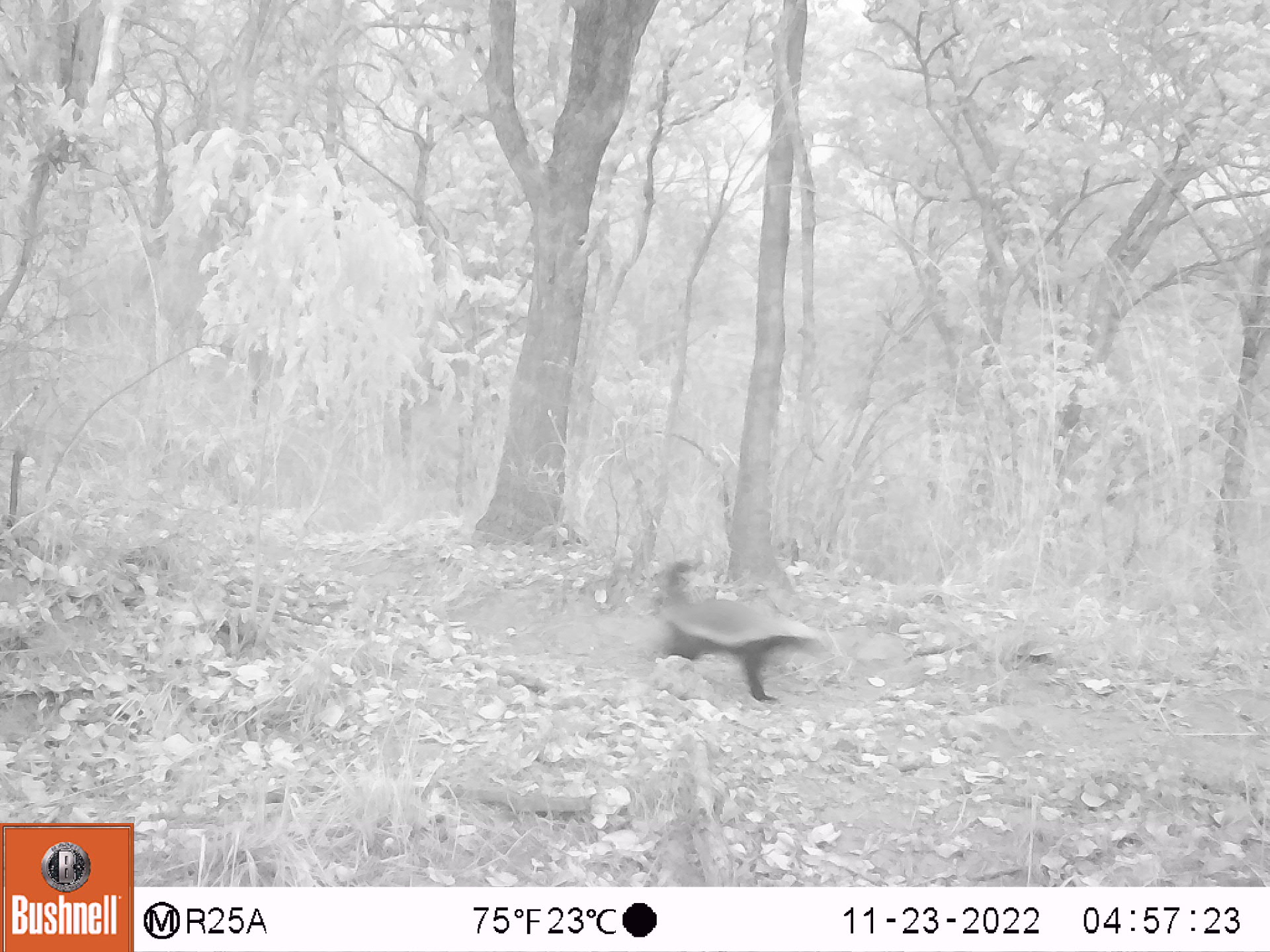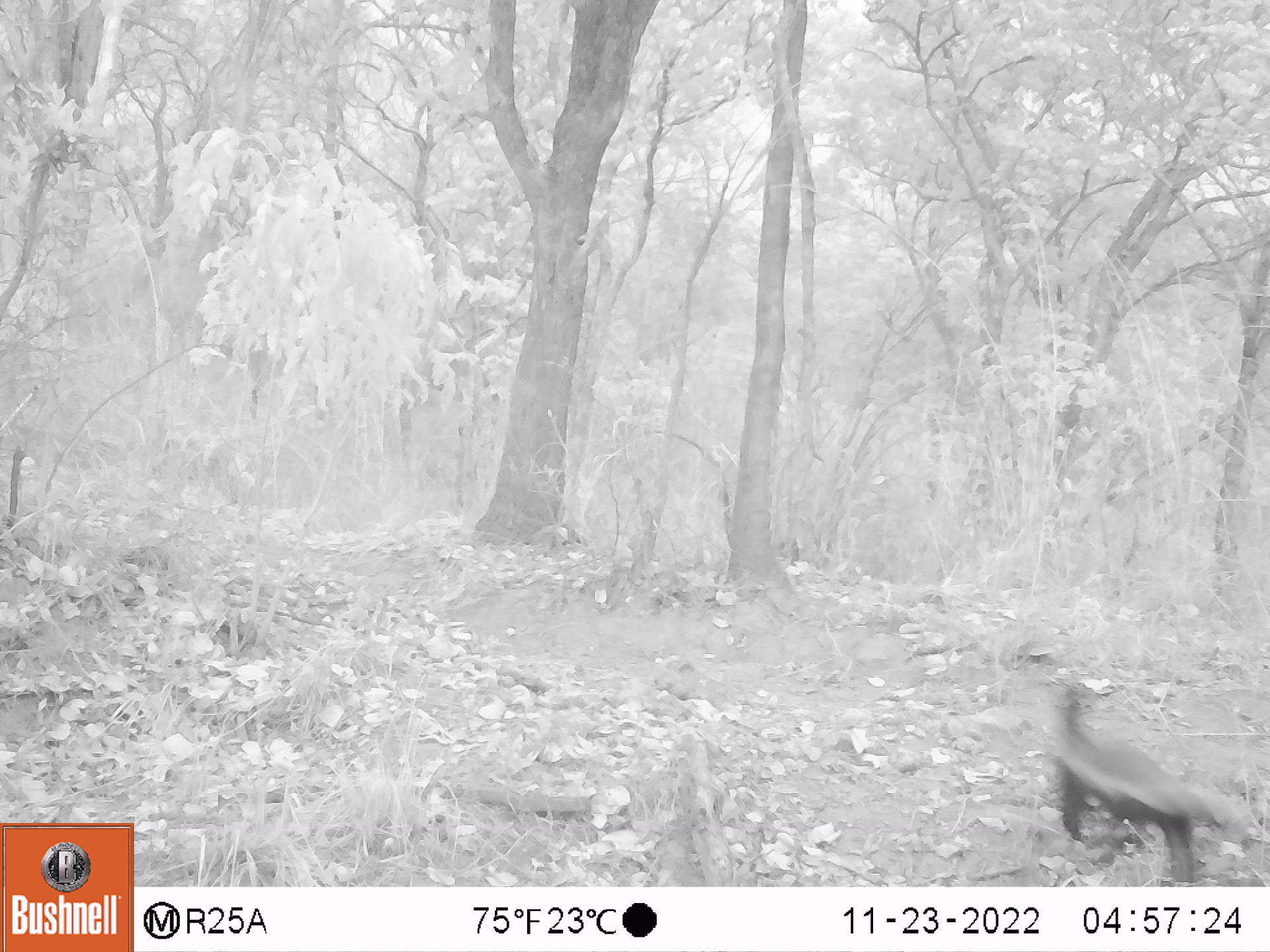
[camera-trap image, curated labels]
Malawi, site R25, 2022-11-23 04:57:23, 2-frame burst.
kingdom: Animalia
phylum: Chordata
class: Mammalia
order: Carnivora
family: Mustelidae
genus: Mellivora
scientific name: Mellivora capensis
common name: honey badger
Honey badger (Mellivora capensis), count 1.